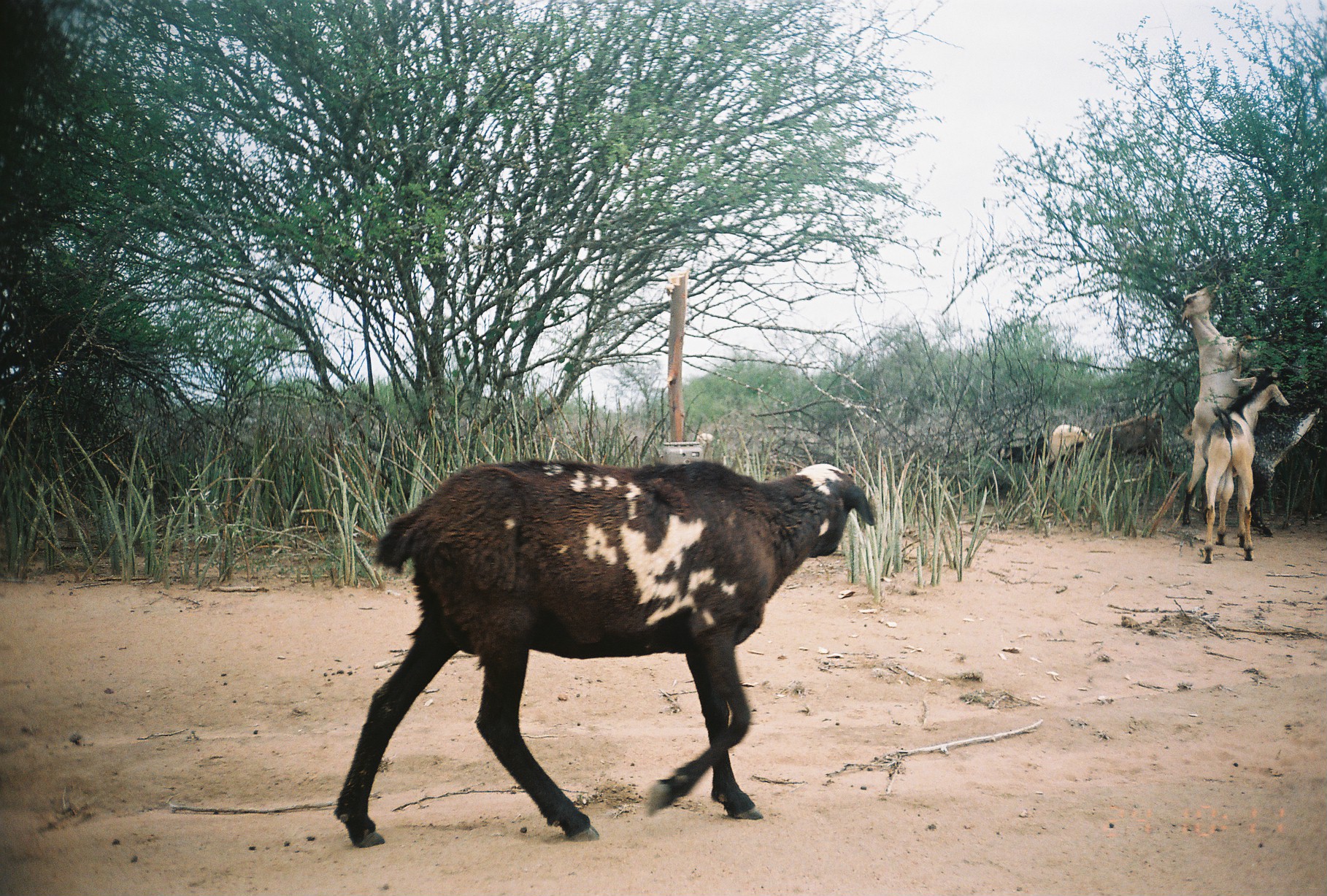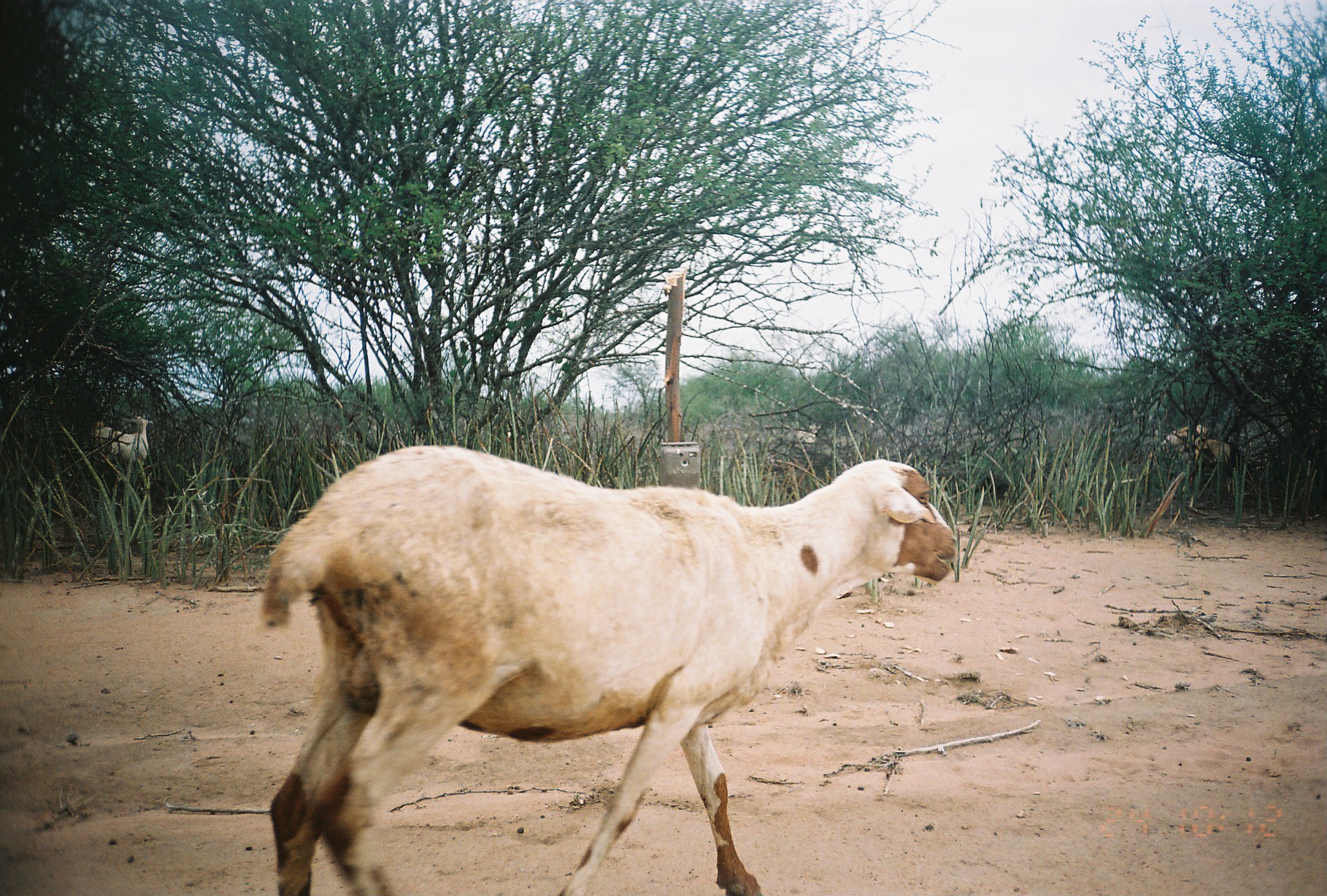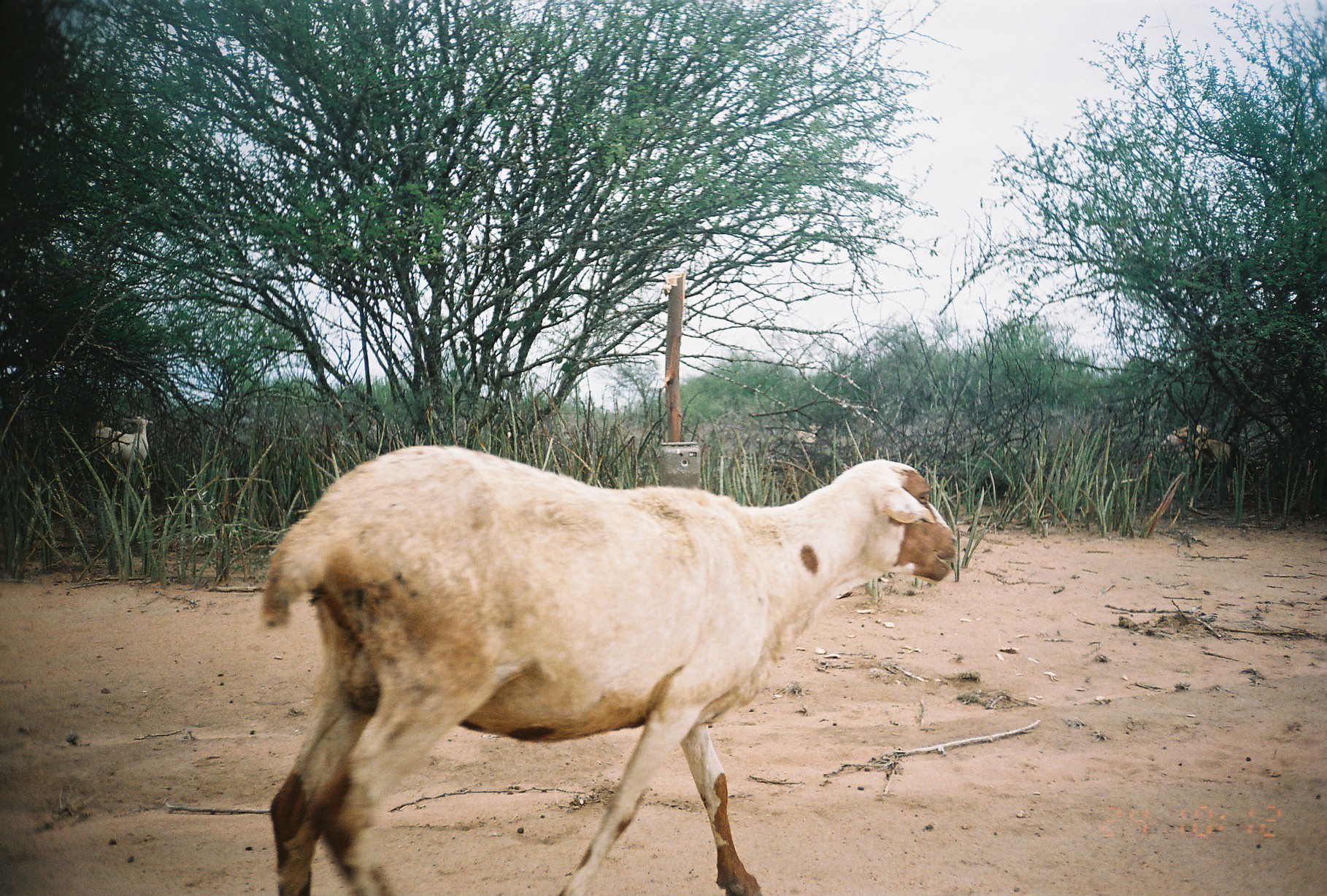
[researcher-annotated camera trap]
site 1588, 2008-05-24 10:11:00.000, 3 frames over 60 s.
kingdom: Animalia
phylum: Chordata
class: Mammalia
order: Artiodactyla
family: Bovidae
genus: Ovis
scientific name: Ovis aries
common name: domestic sheep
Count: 1.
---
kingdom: Animalia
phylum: Chordata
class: Mammalia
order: Artiodactyla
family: Bovidae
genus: Capra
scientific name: Capra aegagrus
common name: wild goat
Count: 3.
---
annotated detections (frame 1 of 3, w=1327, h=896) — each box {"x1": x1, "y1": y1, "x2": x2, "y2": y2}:
ovis aries: {"x1": 335, "y1": 454, "x2": 880, "y2": 847}; {"x1": 1174, "y1": 283, "x2": 1260, "y2": 544}; {"x1": 1200, "y1": 371, "x2": 1293, "y2": 566}; {"x1": 1250, "y1": 402, "x2": 1322, "y2": 541}; {"x1": 1046, "y1": 414, "x2": 1174, "y2": 483}; {"x1": 998, "y1": 424, "x2": 1094, "y2": 494}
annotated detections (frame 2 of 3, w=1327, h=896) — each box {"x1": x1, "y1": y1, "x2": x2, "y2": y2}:
capra aegagrus: {"x1": 259, "y1": 445, "x2": 957, "y2": 896}; {"x1": 91, "y1": 416, "x2": 153, "y2": 466}; {"x1": 1154, "y1": 424, "x2": 1210, "y2": 464}; {"x1": 1194, "y1": 436, "x2": 1230, "y2": 464}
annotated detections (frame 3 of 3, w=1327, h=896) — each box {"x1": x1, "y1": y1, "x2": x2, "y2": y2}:
ovis aries: {"x1": 259, "y1": 445, "x2": 957, "y2": 896}; {"x1": 91, "y1": 416, "x2": 153, "y2": 466}; {"x1": 1154, "y1": 424, "x2": 1210, "y2": 464}; {"x1": 1194, "y1": 436, "x2": 1230, "y2": 464}